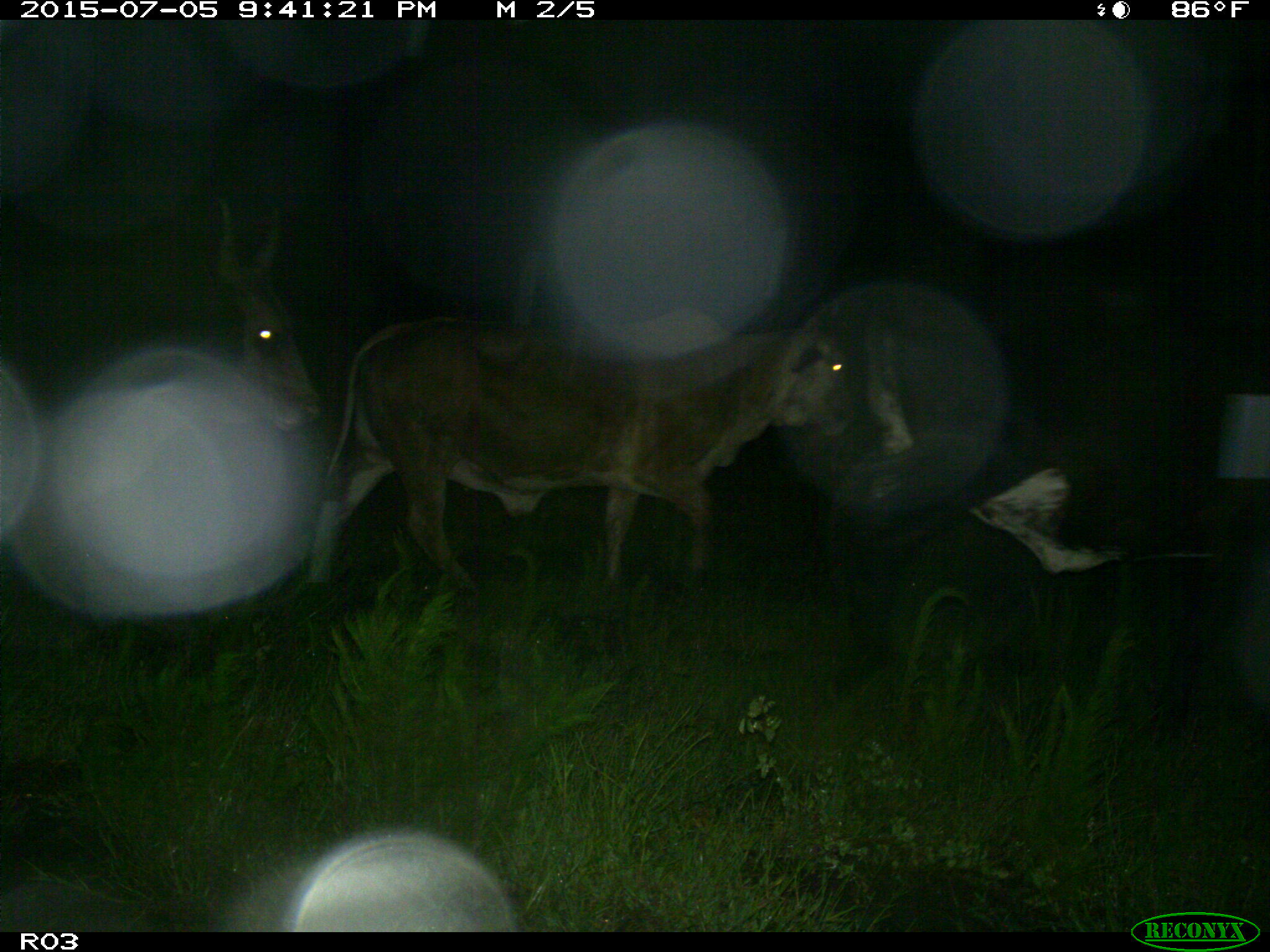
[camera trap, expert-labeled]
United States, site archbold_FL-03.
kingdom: Animalia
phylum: Chordata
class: Mammalia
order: Artiodactyla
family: Bovidae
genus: Bos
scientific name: Bos taurus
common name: domestic cow